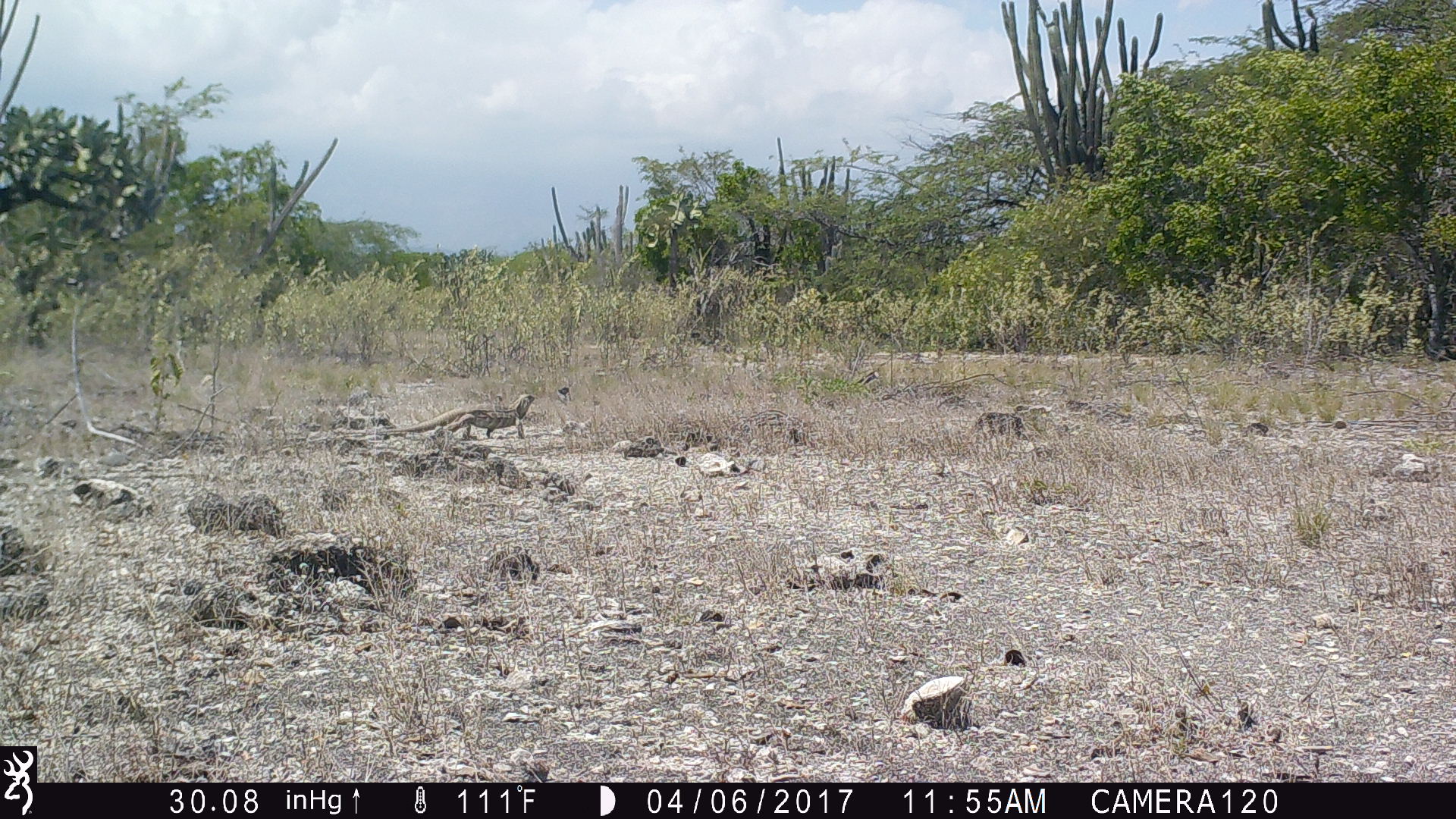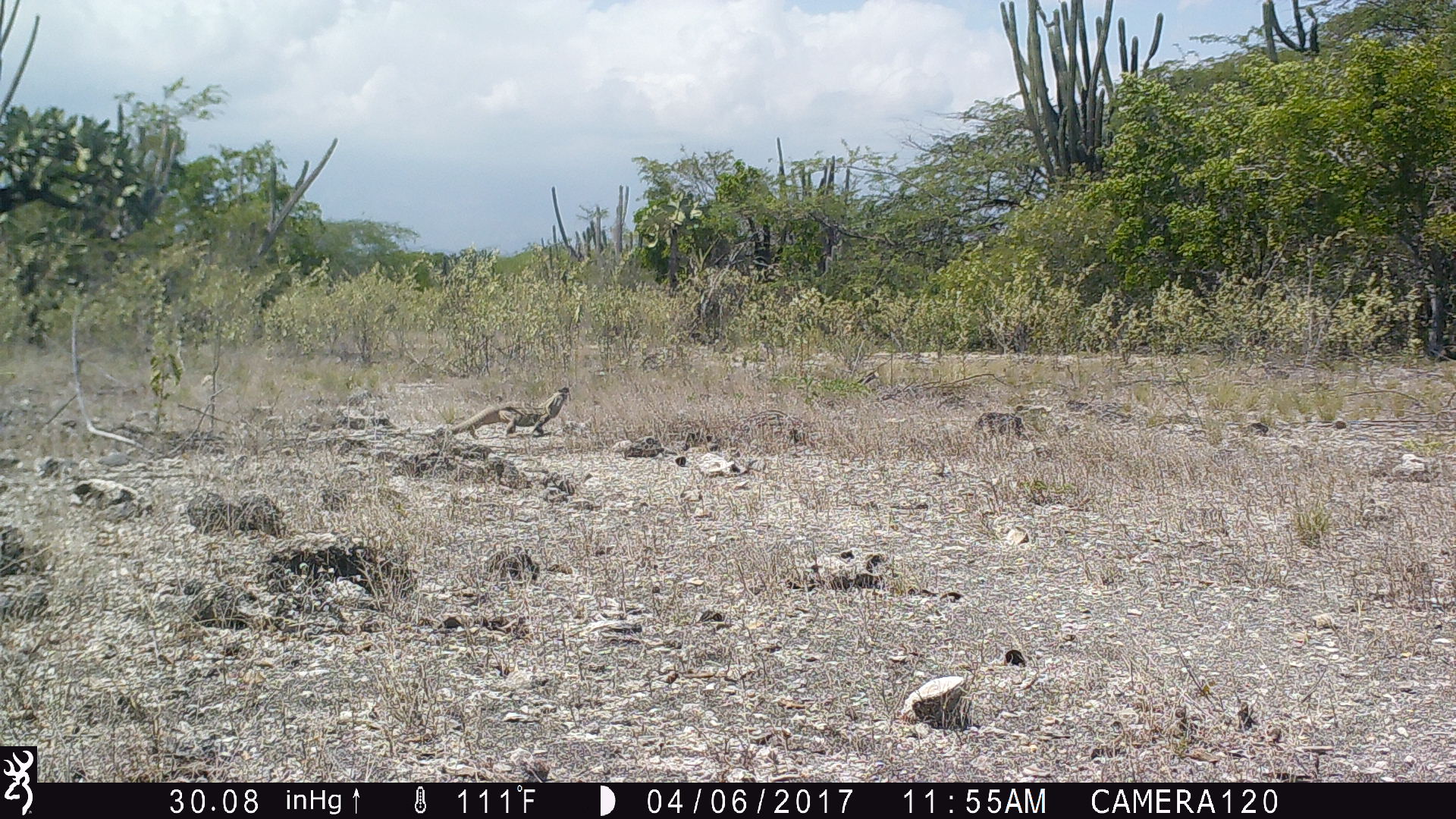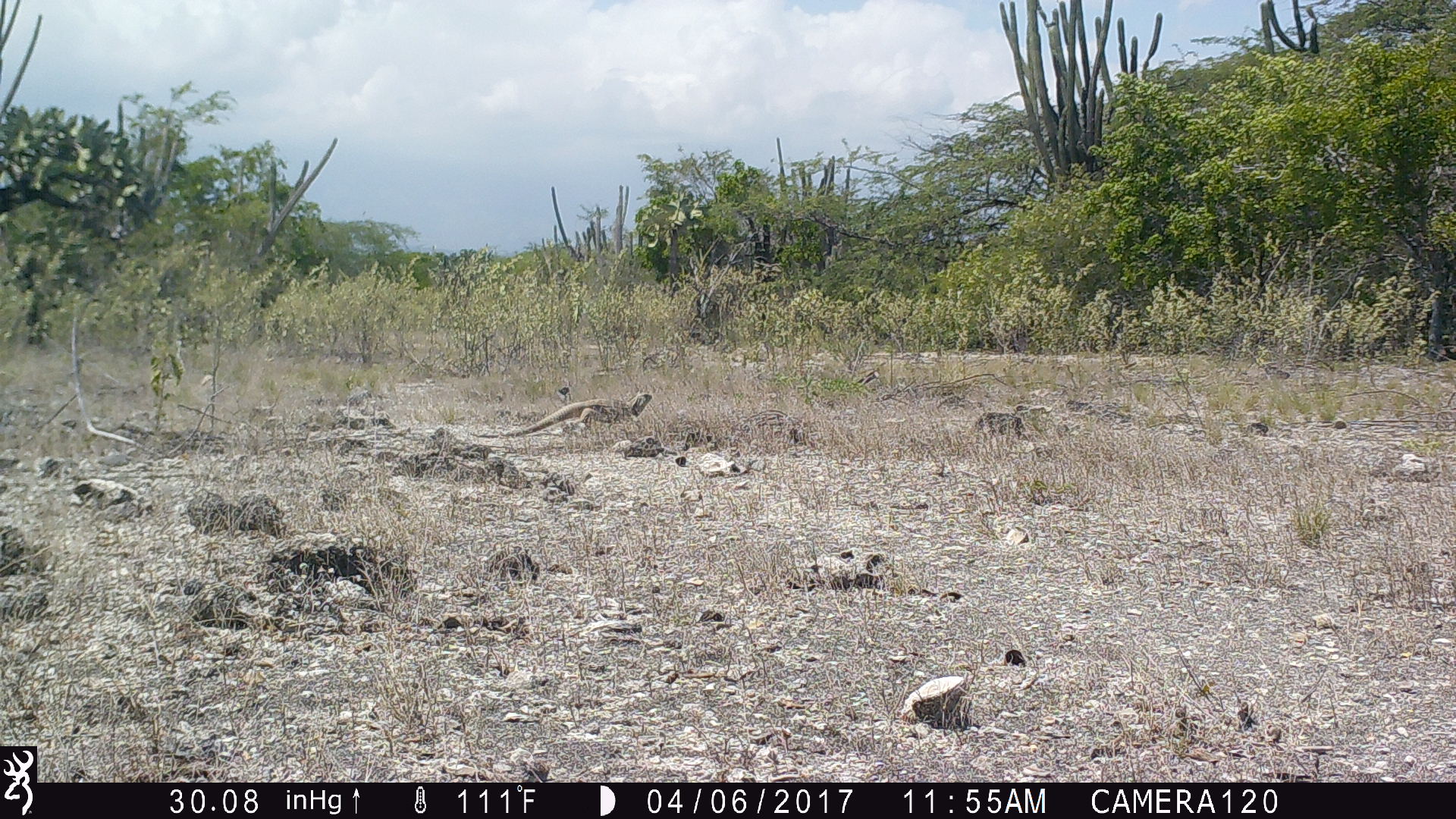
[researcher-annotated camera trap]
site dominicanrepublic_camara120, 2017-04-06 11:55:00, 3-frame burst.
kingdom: Animalia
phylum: Chordata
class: Reptilia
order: Squamata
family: Iguanidae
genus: Iguana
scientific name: Iguana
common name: typical iguanas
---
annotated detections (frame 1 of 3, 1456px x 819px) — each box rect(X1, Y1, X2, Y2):
iguana: rect(357, 386, 539, 441)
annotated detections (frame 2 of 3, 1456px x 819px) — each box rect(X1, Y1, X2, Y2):
iguana: rect(425, 387, 572, 438)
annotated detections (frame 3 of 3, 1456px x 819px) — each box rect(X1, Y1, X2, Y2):
iguana: rect(492, 392, 646, 438)